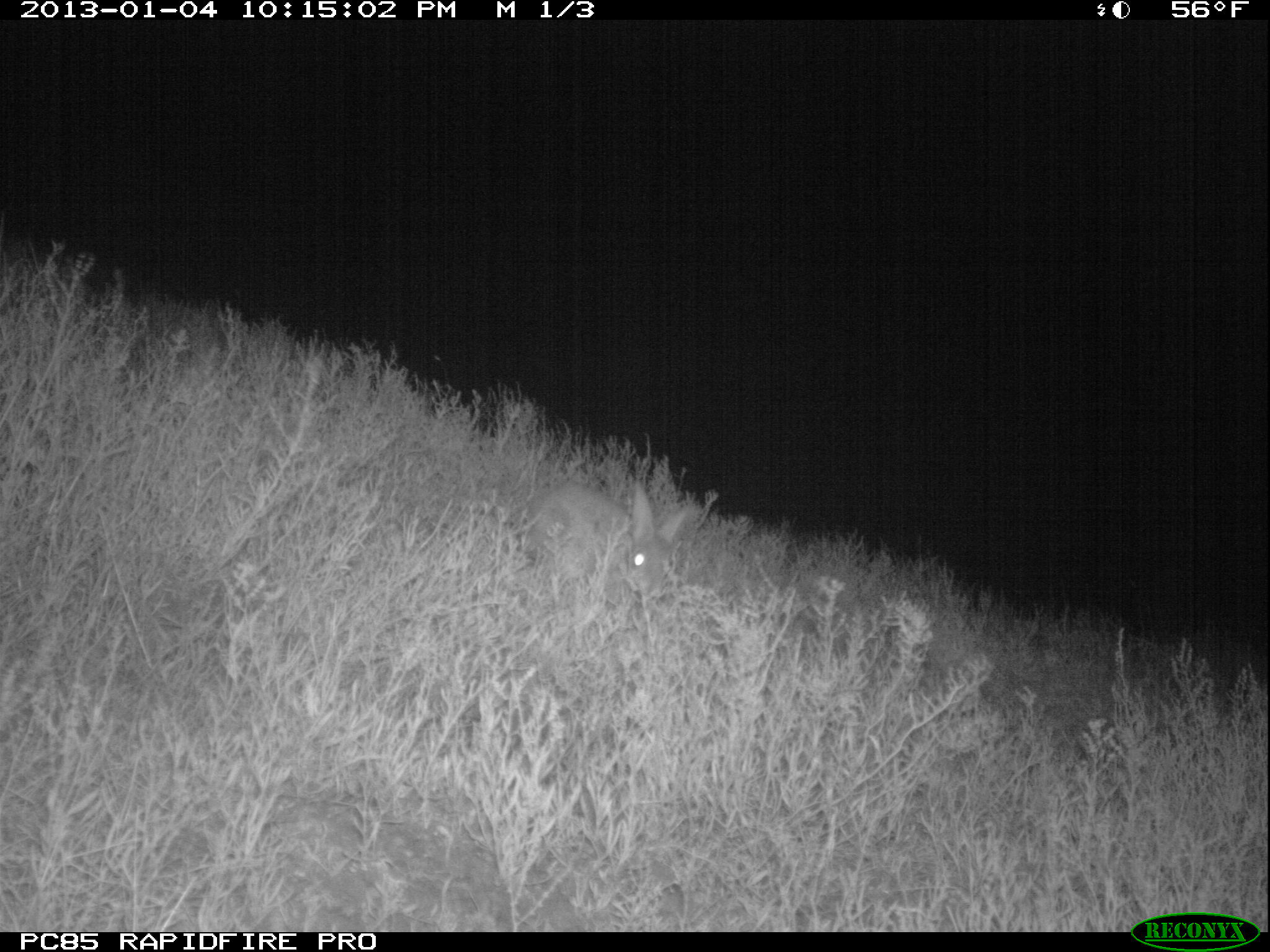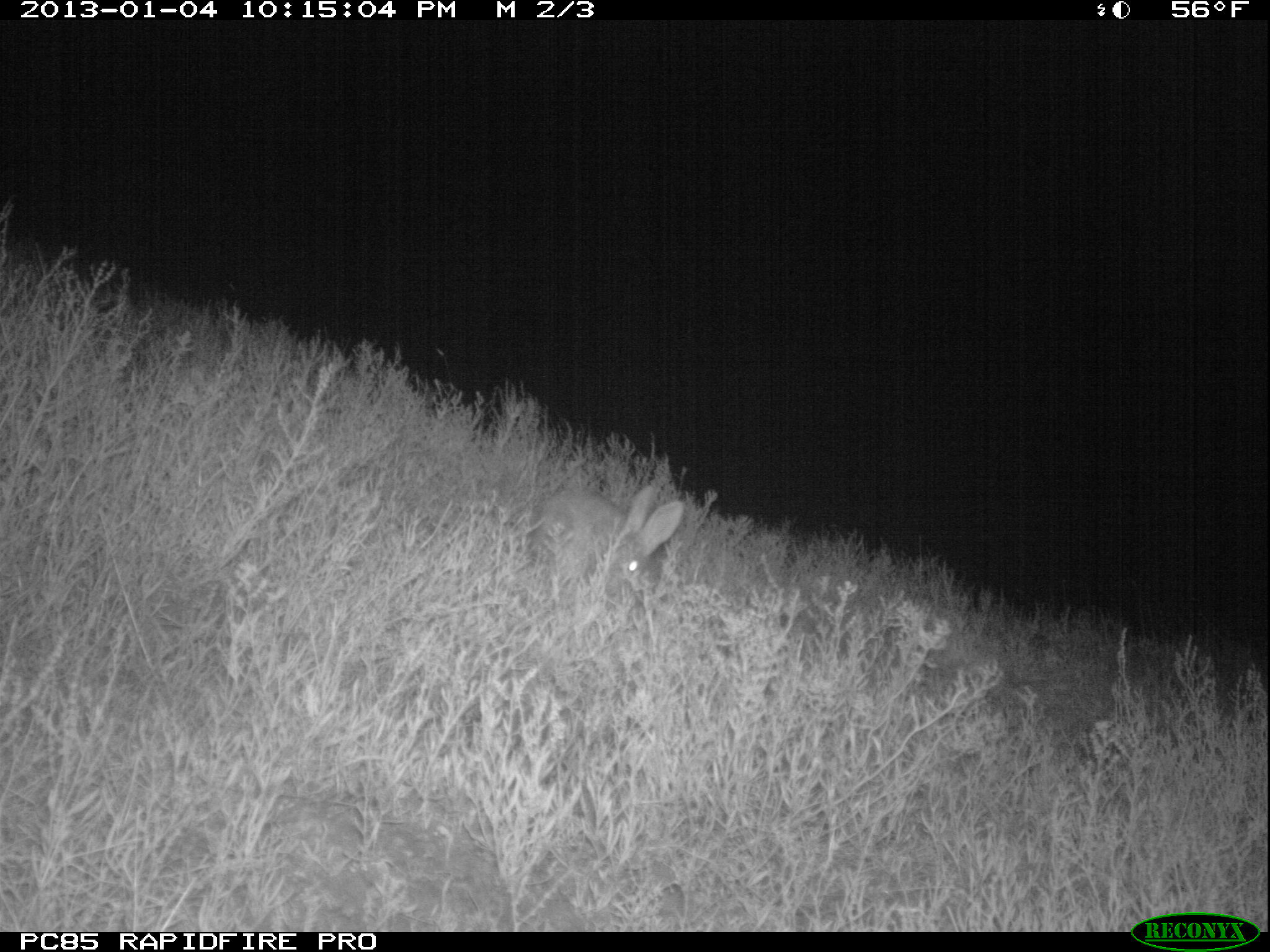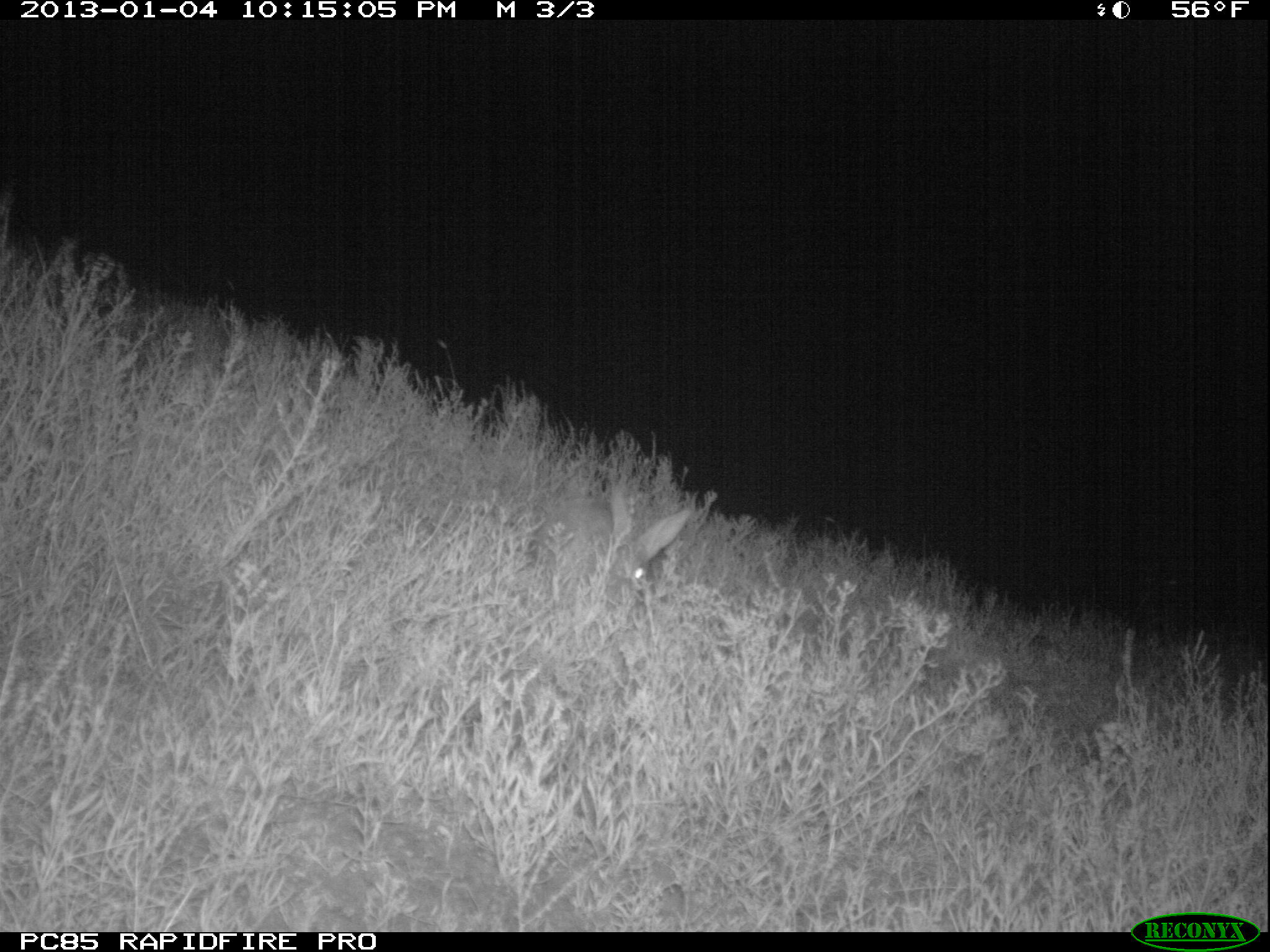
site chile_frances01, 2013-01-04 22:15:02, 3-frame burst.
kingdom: Animalia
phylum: Chordata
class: Mammalia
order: Lagomorpha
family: Leporidae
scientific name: Leporidae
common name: rabbits and hares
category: rabbit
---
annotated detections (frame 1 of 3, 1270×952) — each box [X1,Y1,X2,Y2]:
rabbit: [525,475,703,606]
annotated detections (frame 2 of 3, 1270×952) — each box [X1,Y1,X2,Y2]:
rabbit: [526,481,682,602]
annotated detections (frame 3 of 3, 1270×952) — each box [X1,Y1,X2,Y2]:
rabbit: [531,484,690,609]